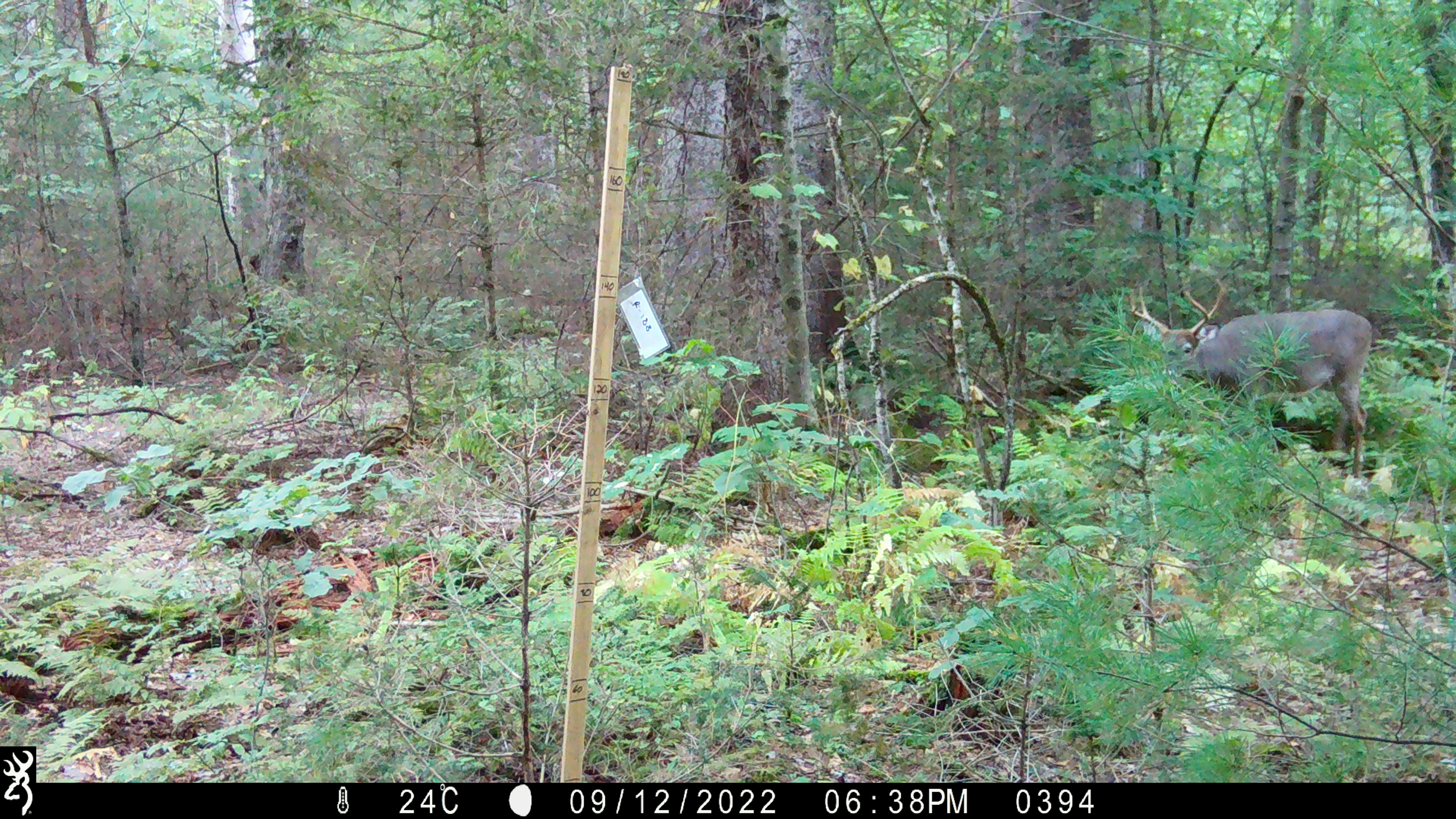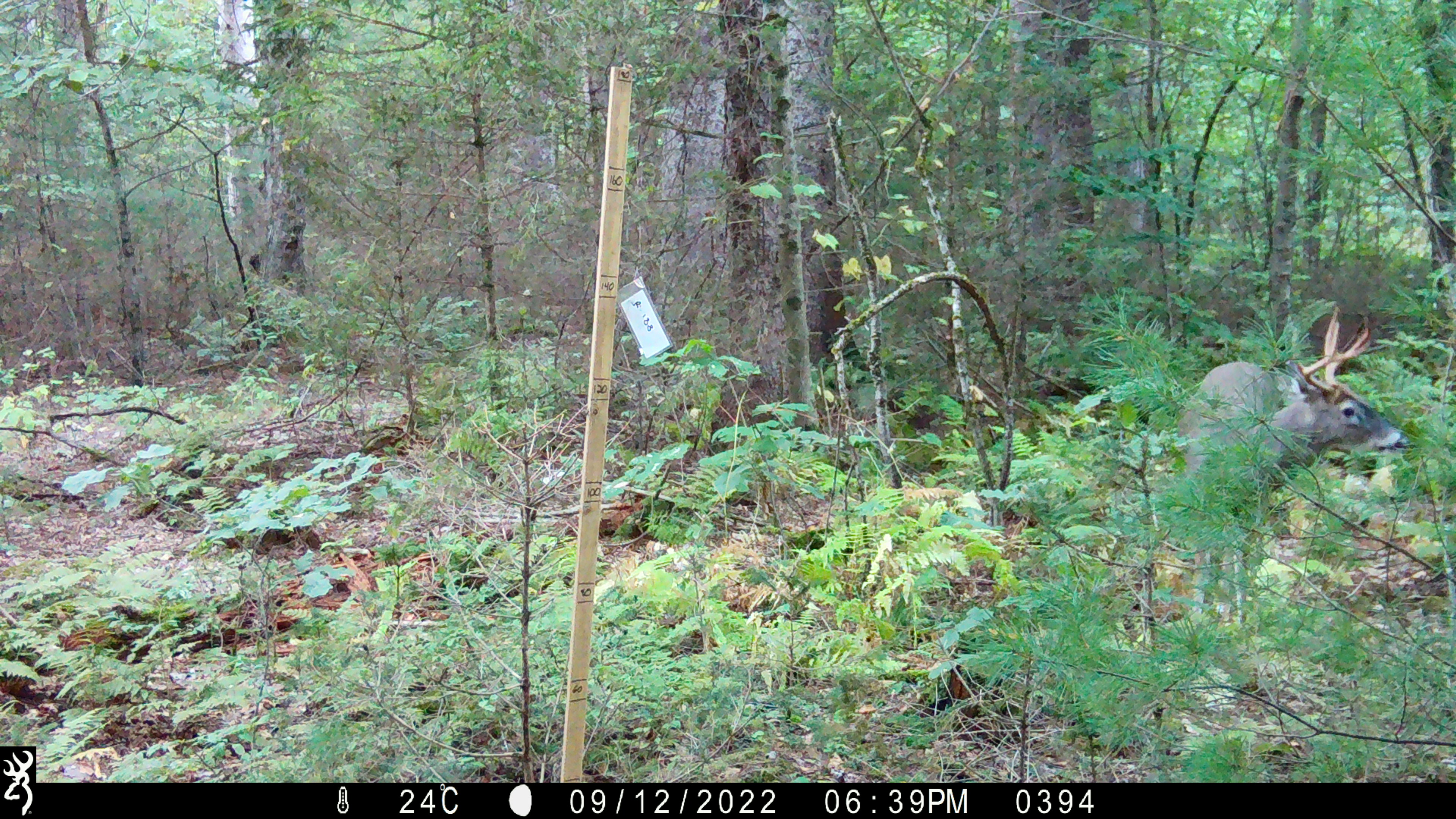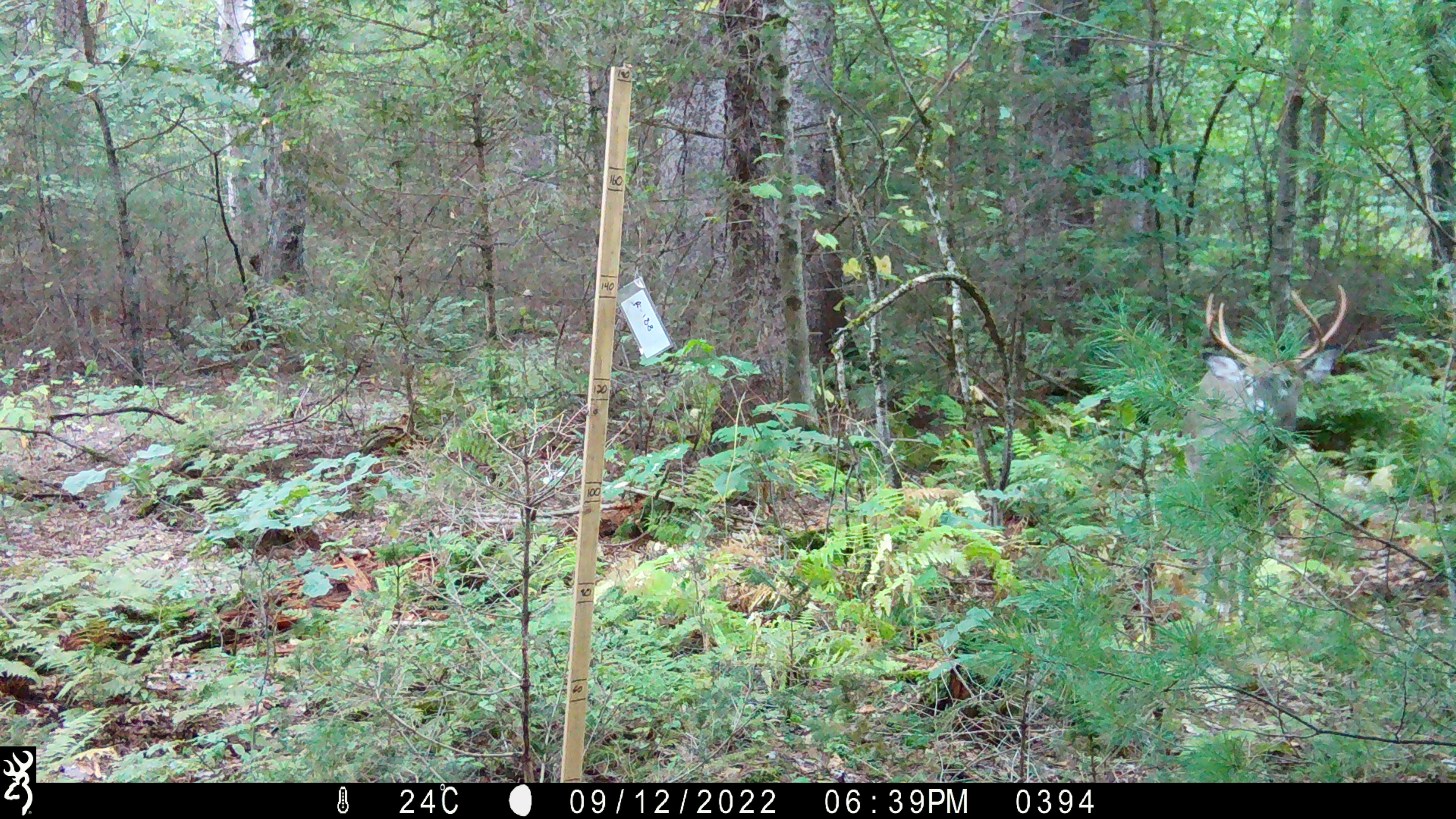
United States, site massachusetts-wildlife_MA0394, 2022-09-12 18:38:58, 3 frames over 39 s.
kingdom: Animalia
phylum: Chordata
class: Mammalia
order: Artiodactyla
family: Cervidae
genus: Odocoileus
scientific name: Odocoileus virginianus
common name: white-tailed deer